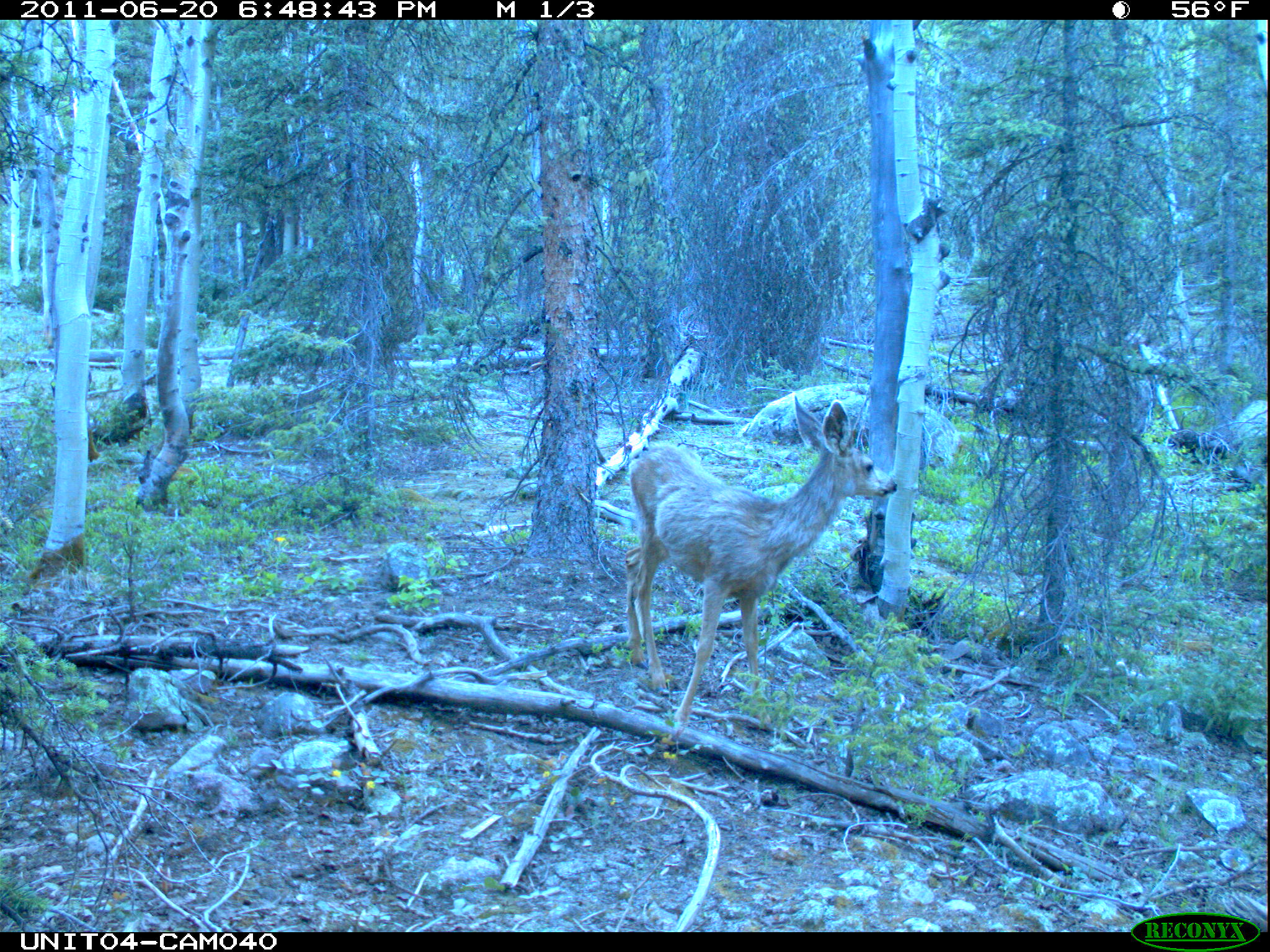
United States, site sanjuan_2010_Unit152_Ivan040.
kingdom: Animalia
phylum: Chordata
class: Mammalia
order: Artiodactyla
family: Cervidae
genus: Odocoileus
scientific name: Odocoileus hemionus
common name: mule deer